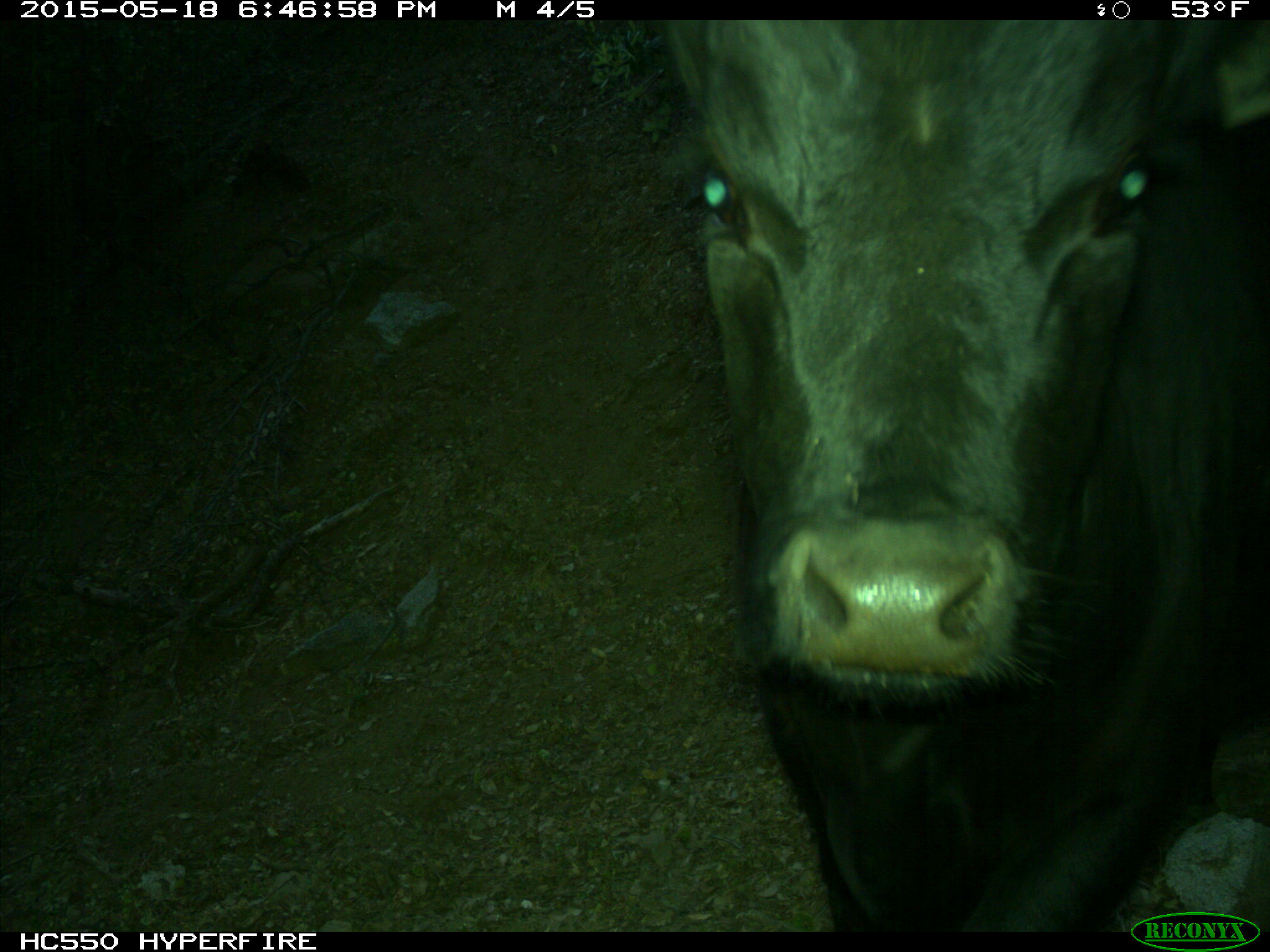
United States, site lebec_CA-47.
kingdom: Animalia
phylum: Chordata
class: Mammalia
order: Artiodactyla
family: Bovidae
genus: Bos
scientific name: Bos taurus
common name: domestic cow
Bos taurus (domestic cow).